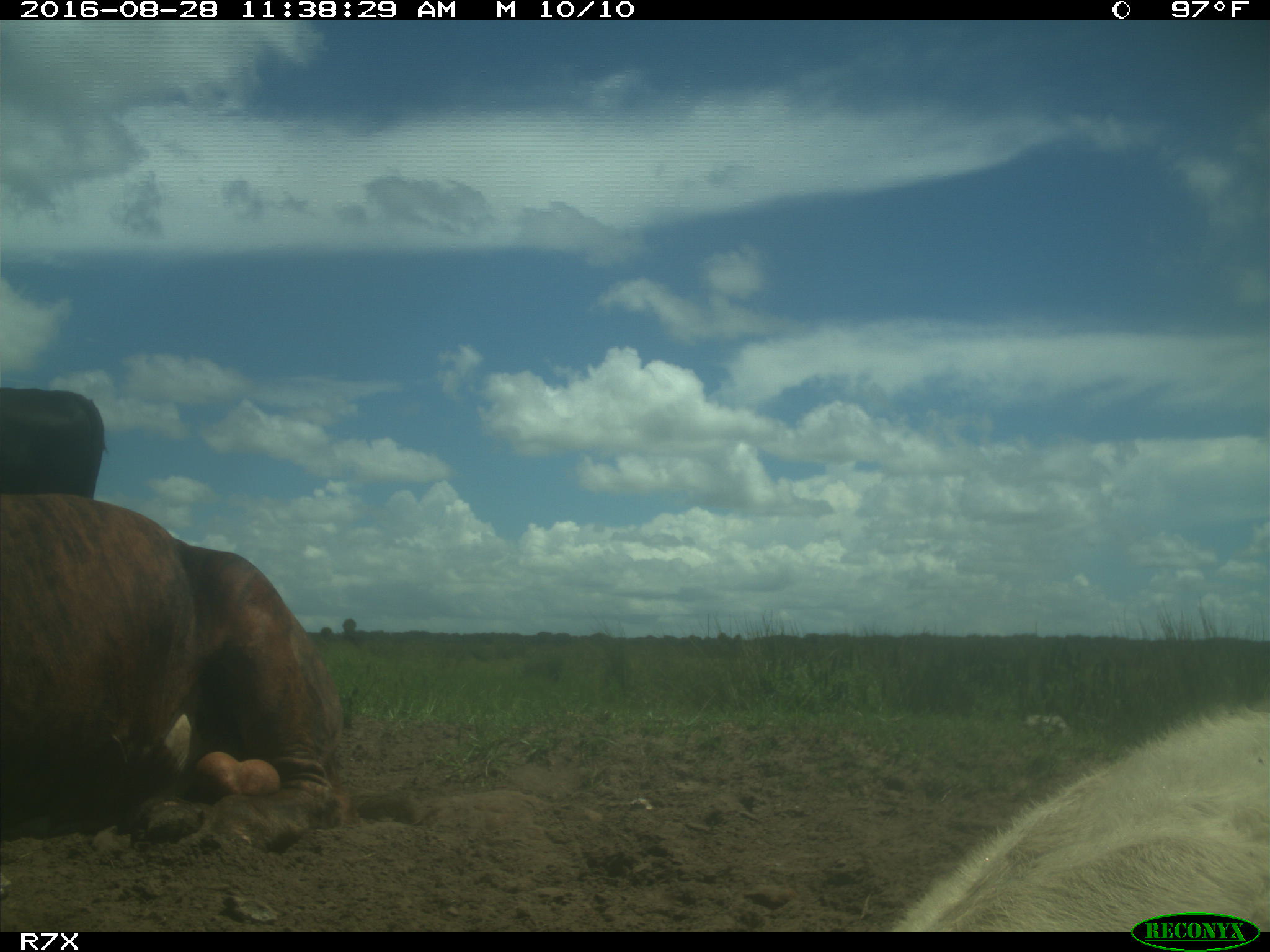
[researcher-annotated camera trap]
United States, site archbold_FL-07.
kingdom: Animalia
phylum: Chordata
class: Mammalia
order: Artiodactyla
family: Bovidae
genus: Bos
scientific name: Bos taurus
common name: domestic cow